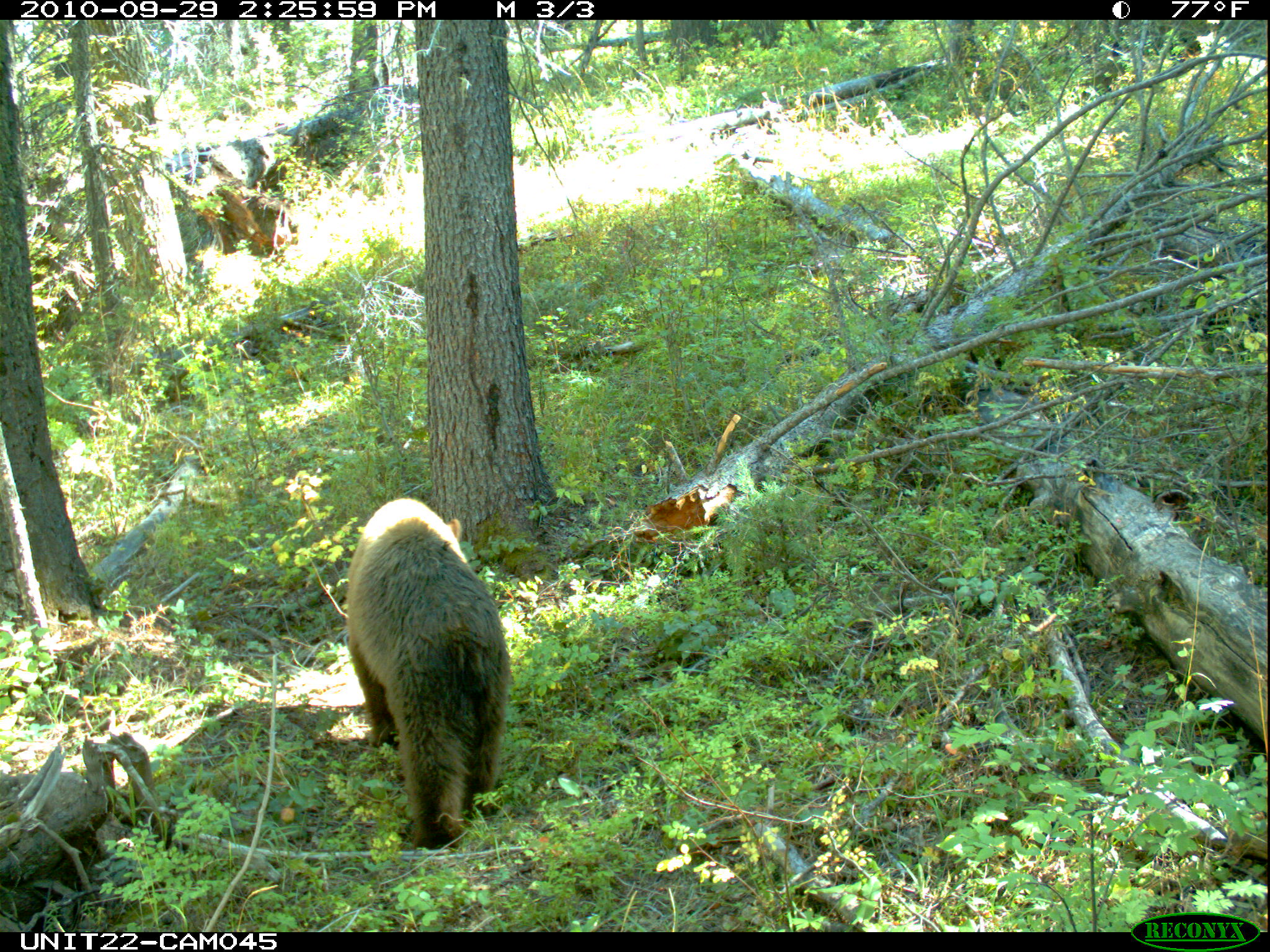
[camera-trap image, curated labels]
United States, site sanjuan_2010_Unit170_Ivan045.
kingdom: Animalia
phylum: Chordata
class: Mammalia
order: Carnivora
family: Ursidae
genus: Ursus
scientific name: Ursus americanus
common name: american black bear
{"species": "Ursus americanus (american black bear)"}